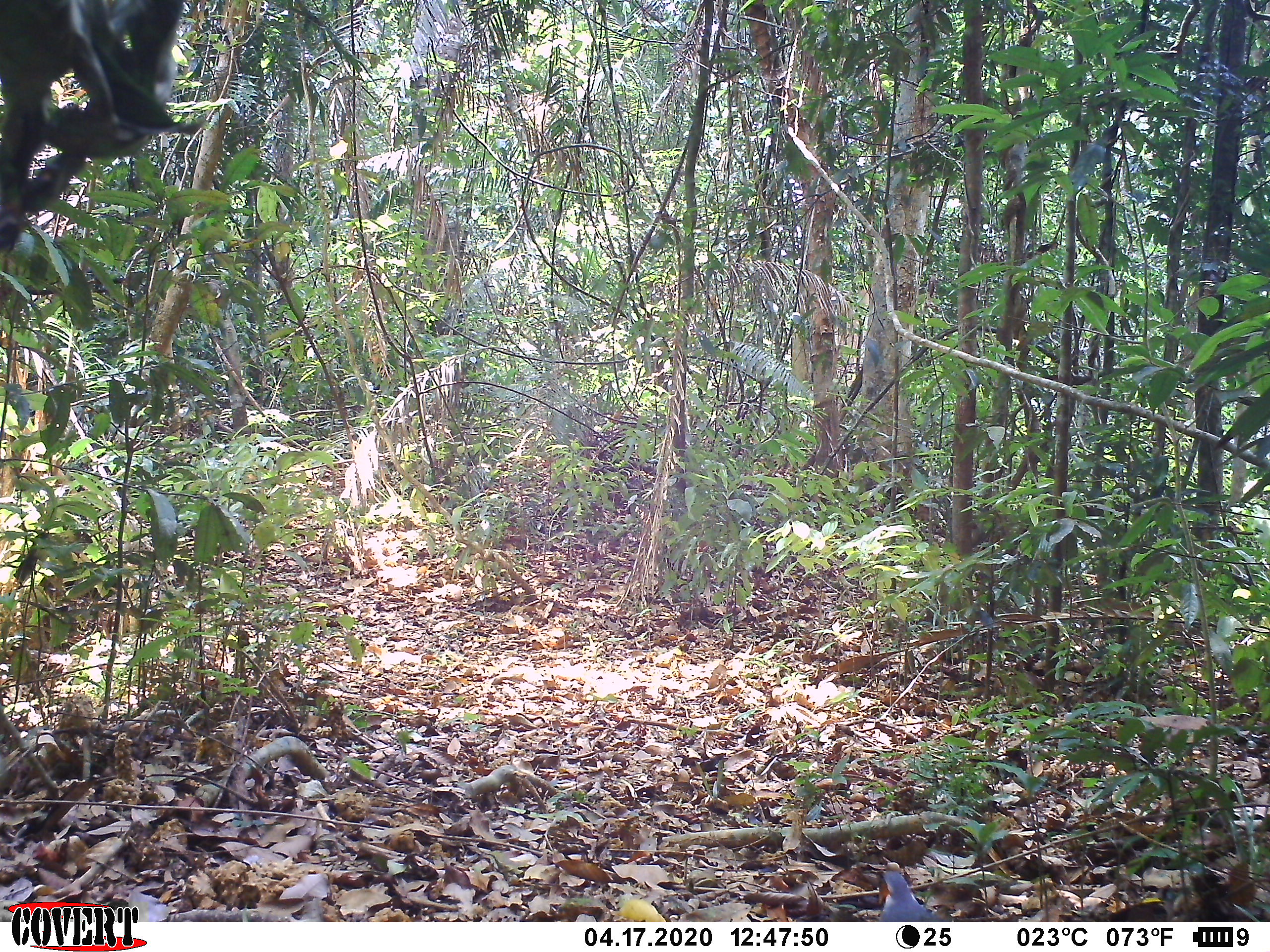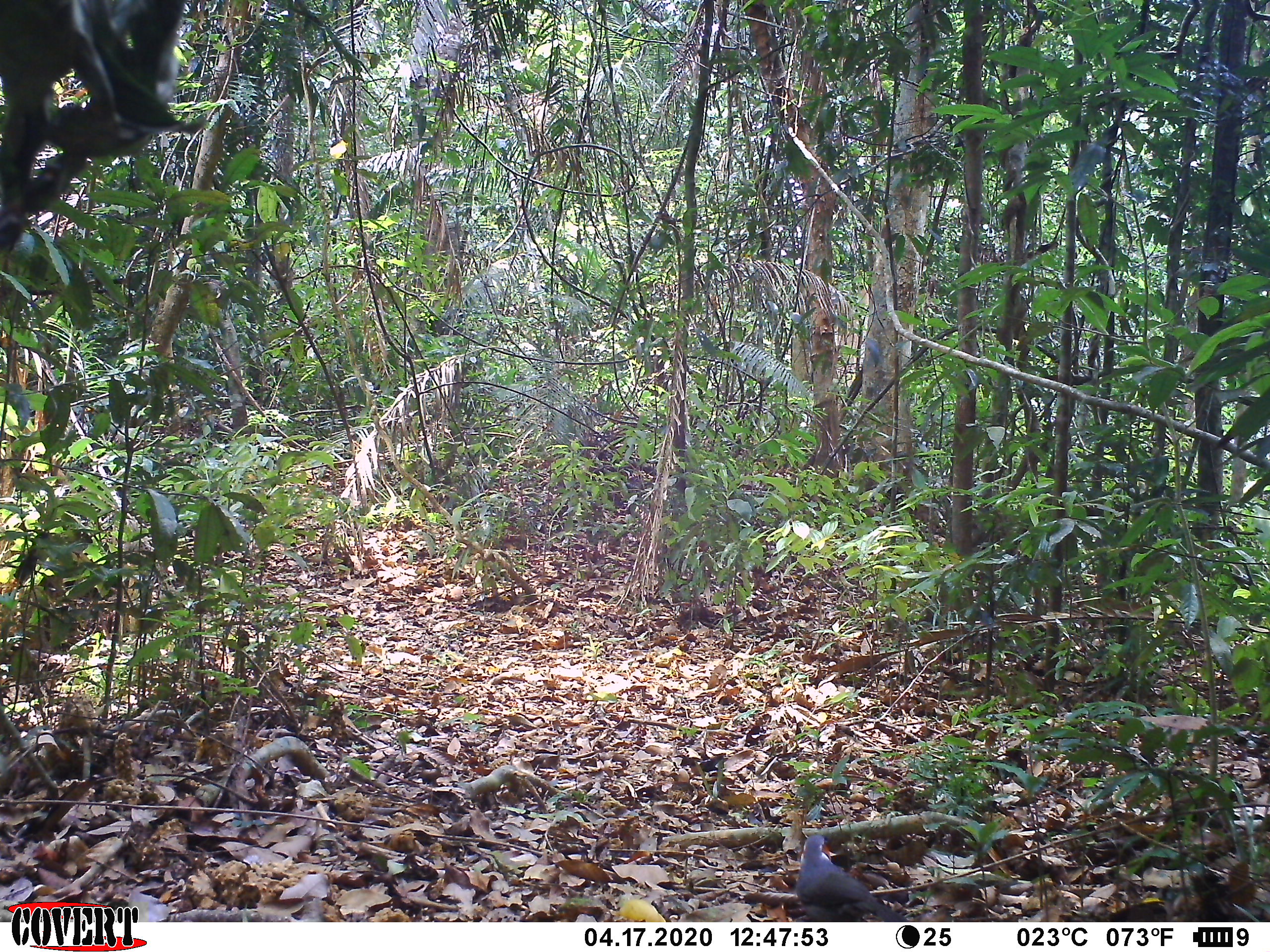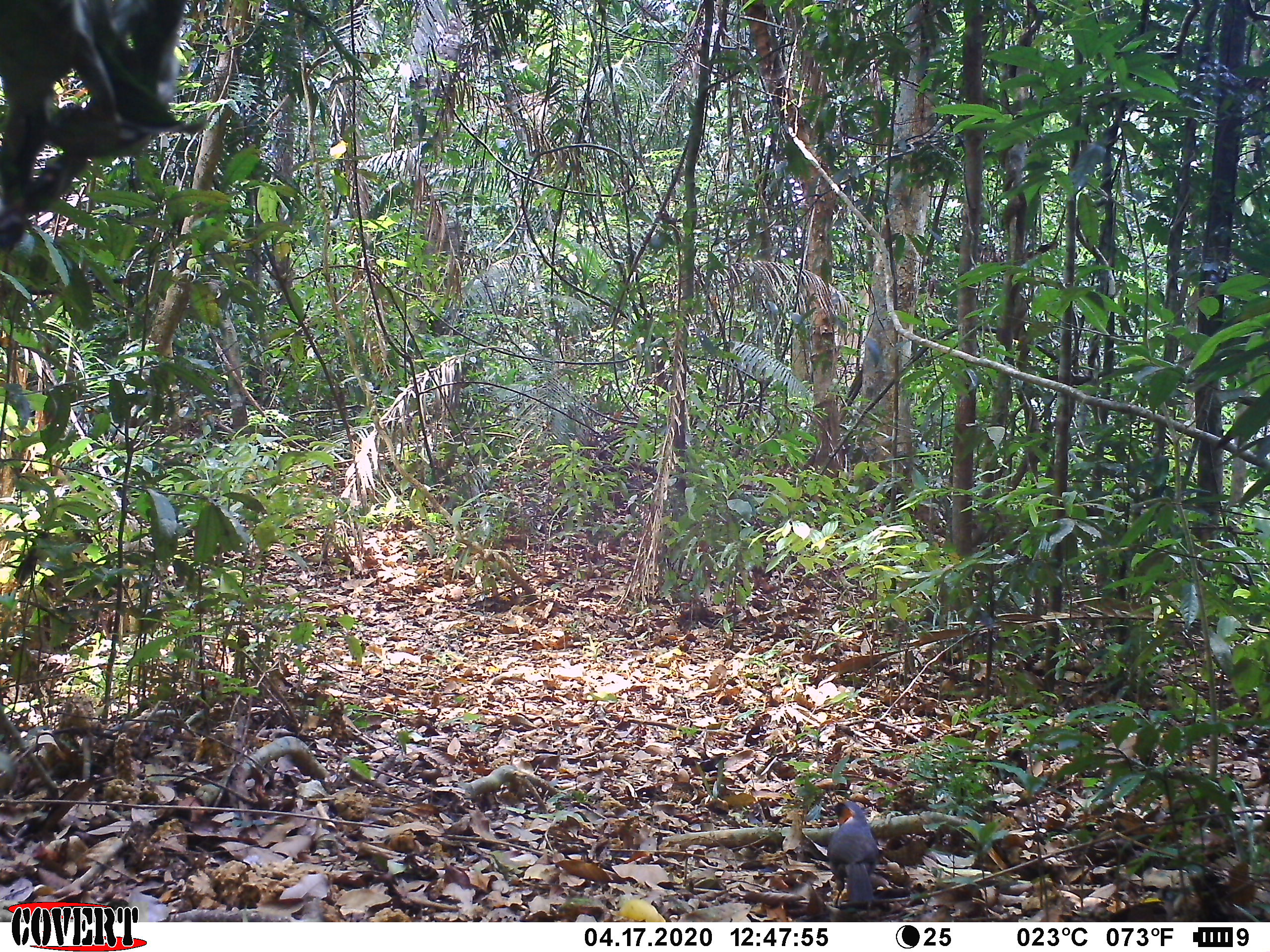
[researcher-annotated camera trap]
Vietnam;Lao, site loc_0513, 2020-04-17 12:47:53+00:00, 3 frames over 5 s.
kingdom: Animalia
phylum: Chordata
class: Aves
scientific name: Aves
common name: bird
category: unidentified bird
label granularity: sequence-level